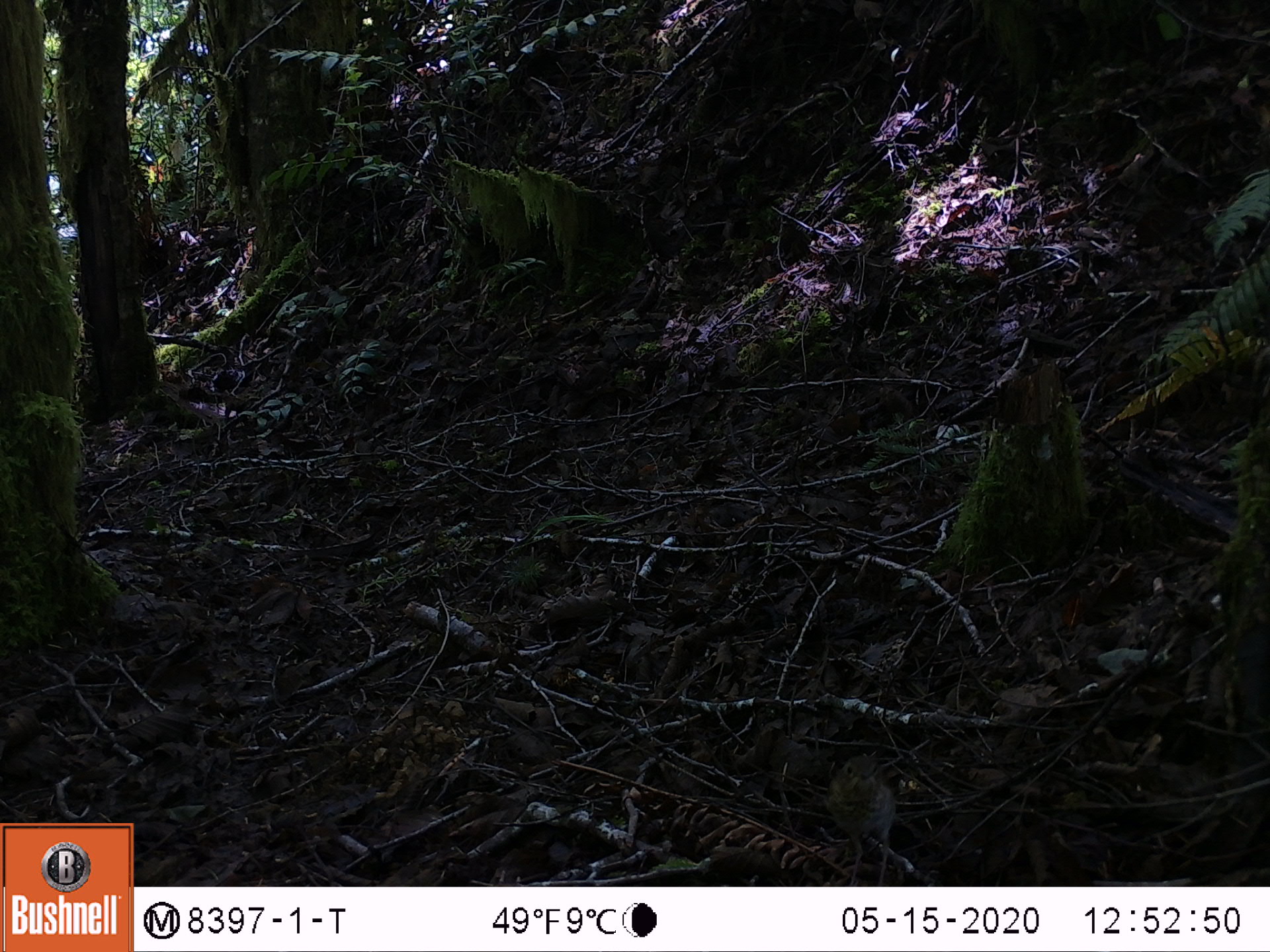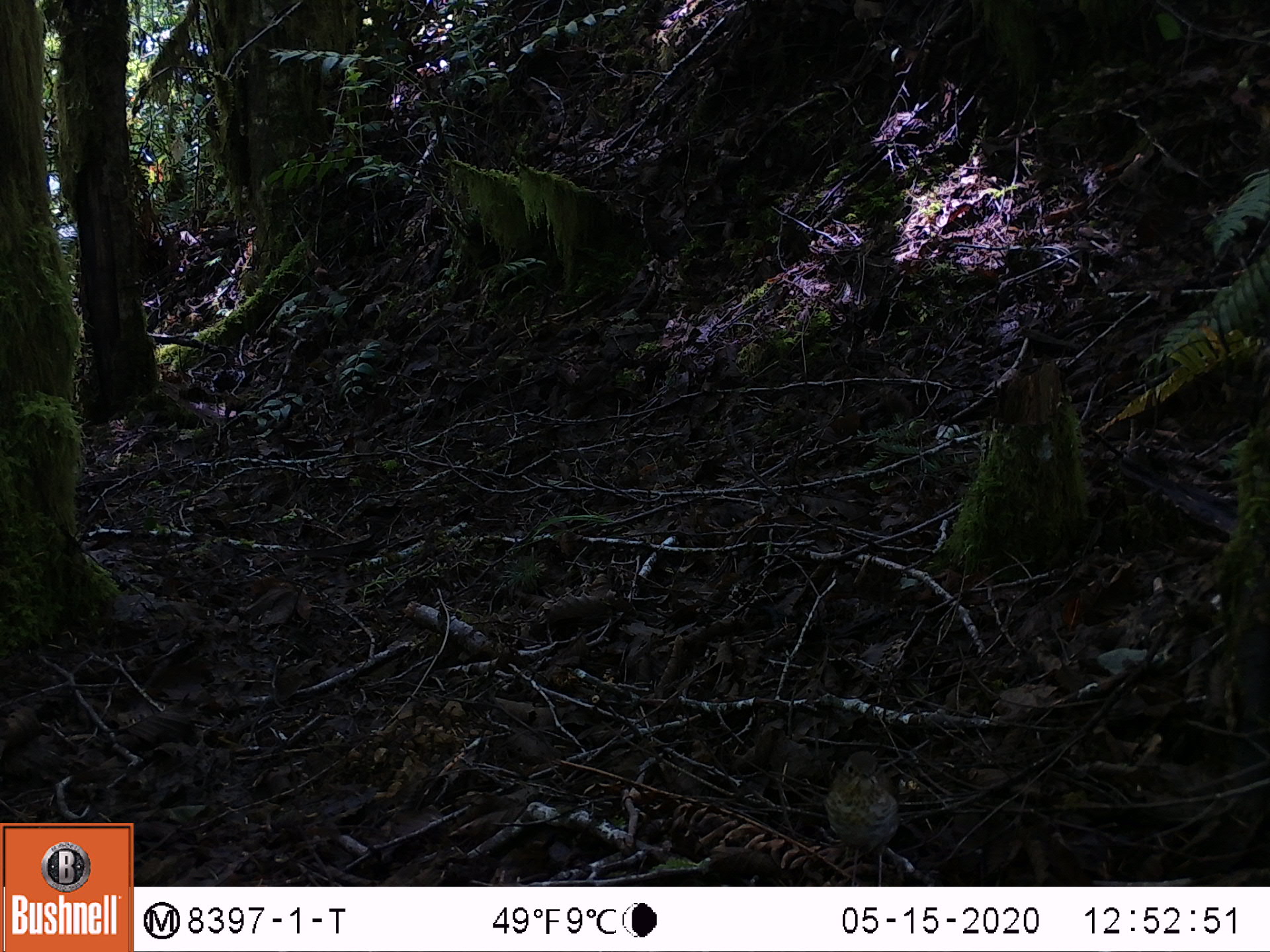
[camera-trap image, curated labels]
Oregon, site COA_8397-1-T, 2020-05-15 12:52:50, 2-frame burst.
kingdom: Animalia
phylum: Chordata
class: Aves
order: Passeriformes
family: Turdidae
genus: Catharus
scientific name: Catharus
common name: brown thrushes and nightingale-thrushes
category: catharus species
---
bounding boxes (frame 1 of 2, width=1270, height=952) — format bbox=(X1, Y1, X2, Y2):
catharus species: bbox=(819, 747, 892, 885)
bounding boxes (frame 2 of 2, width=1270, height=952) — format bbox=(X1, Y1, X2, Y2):
catharus species: bbox=(819, 744, 905, 884)